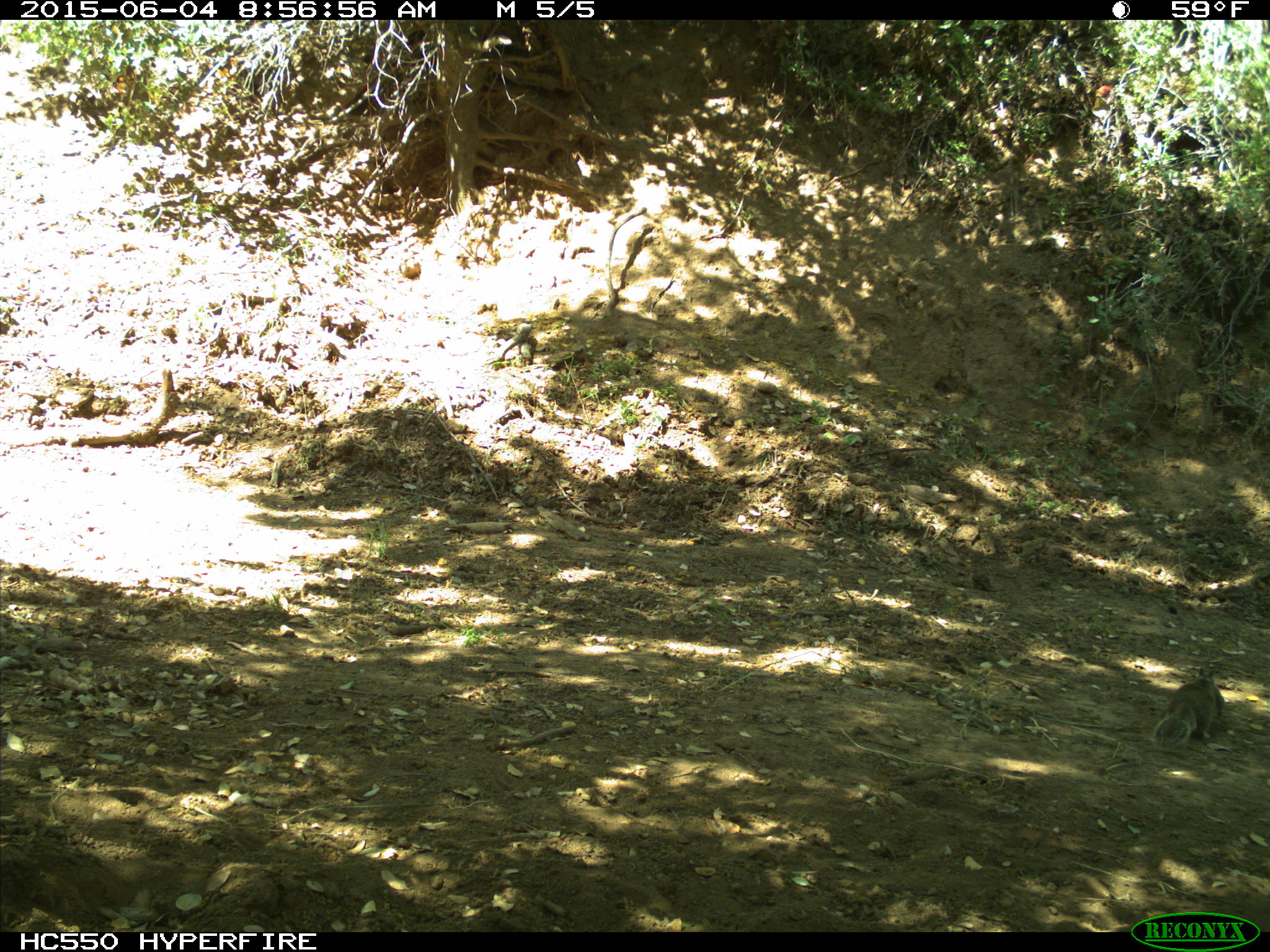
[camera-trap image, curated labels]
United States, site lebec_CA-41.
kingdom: Animalia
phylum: Chordata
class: Mammalia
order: Rodentia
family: Sciuridae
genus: Otospermophilus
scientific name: Otospermophilus beecheyi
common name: california ground squirrel